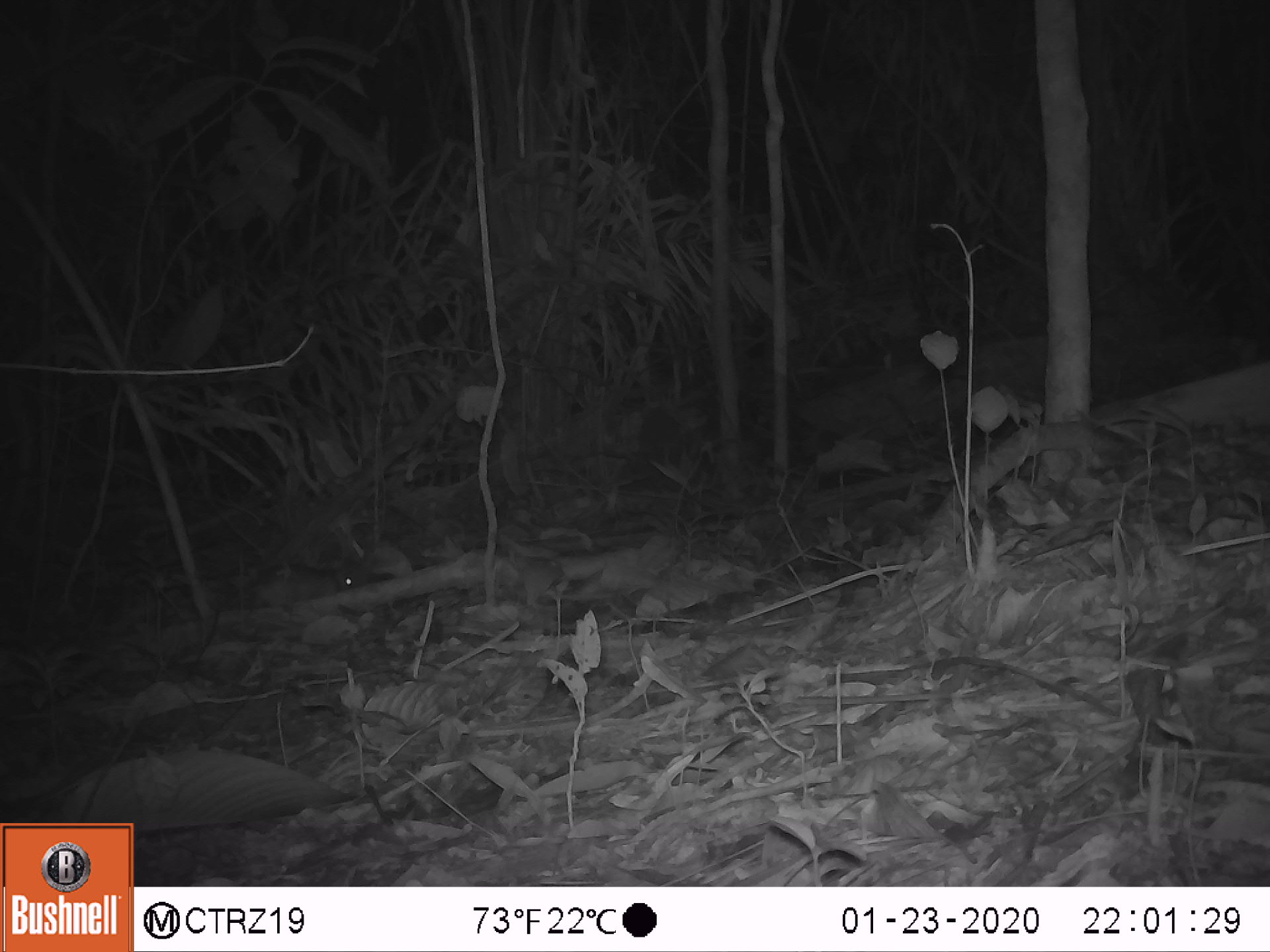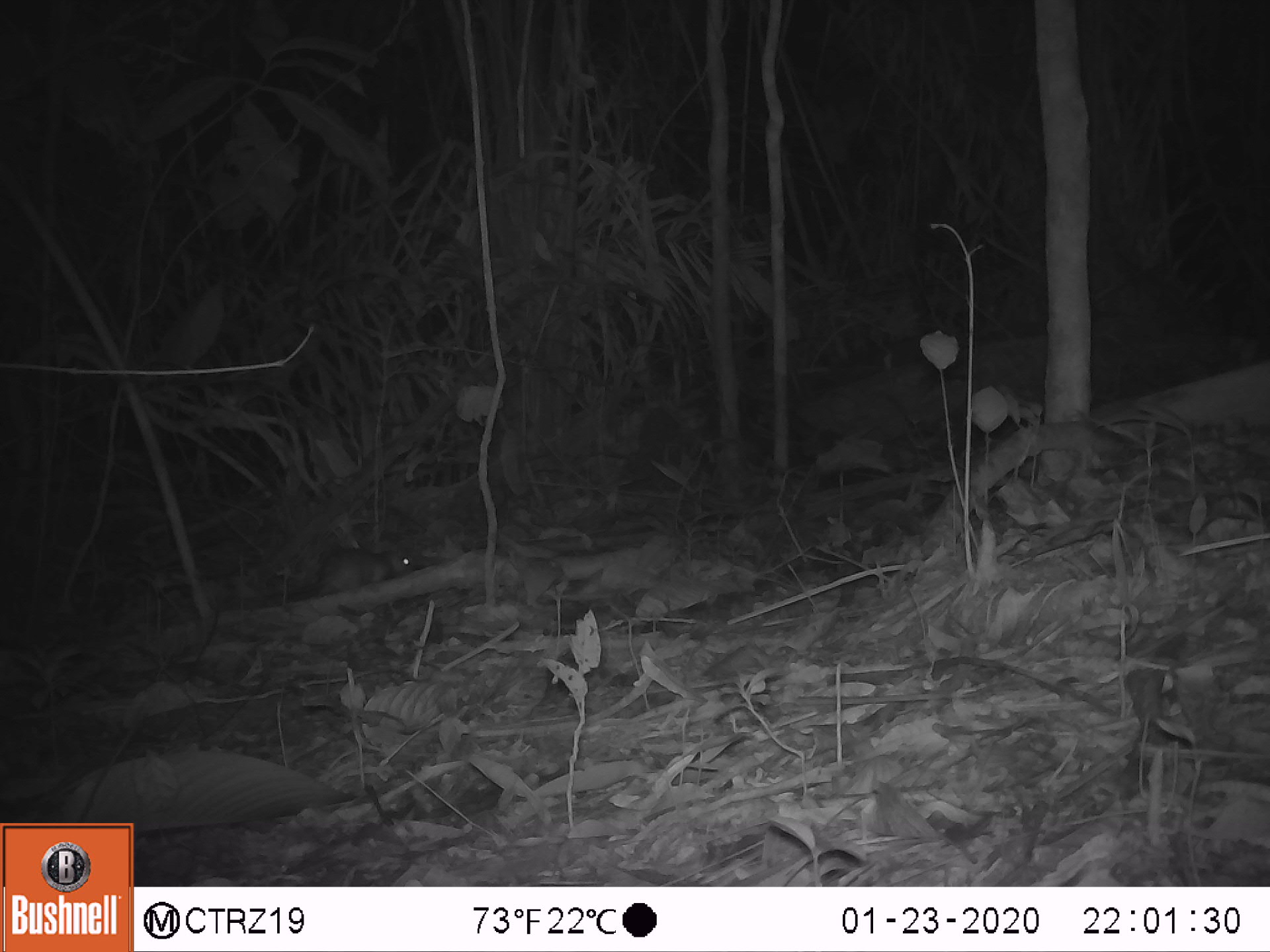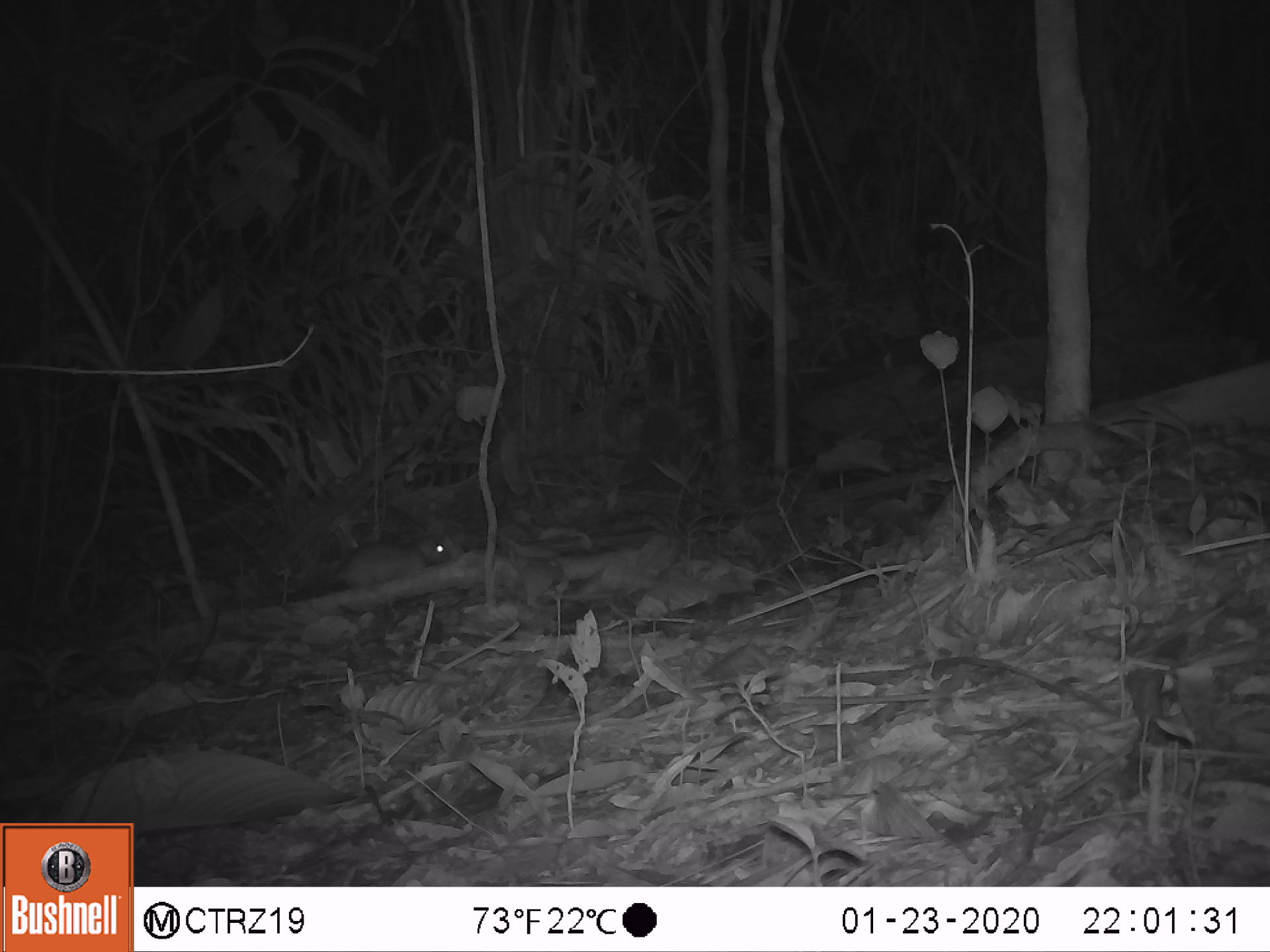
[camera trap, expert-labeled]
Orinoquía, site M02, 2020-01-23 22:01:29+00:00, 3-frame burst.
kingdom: Animalia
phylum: Chordata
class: Mammalia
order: Rodentia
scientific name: Rodentia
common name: rodent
Rodent (Rodentia).